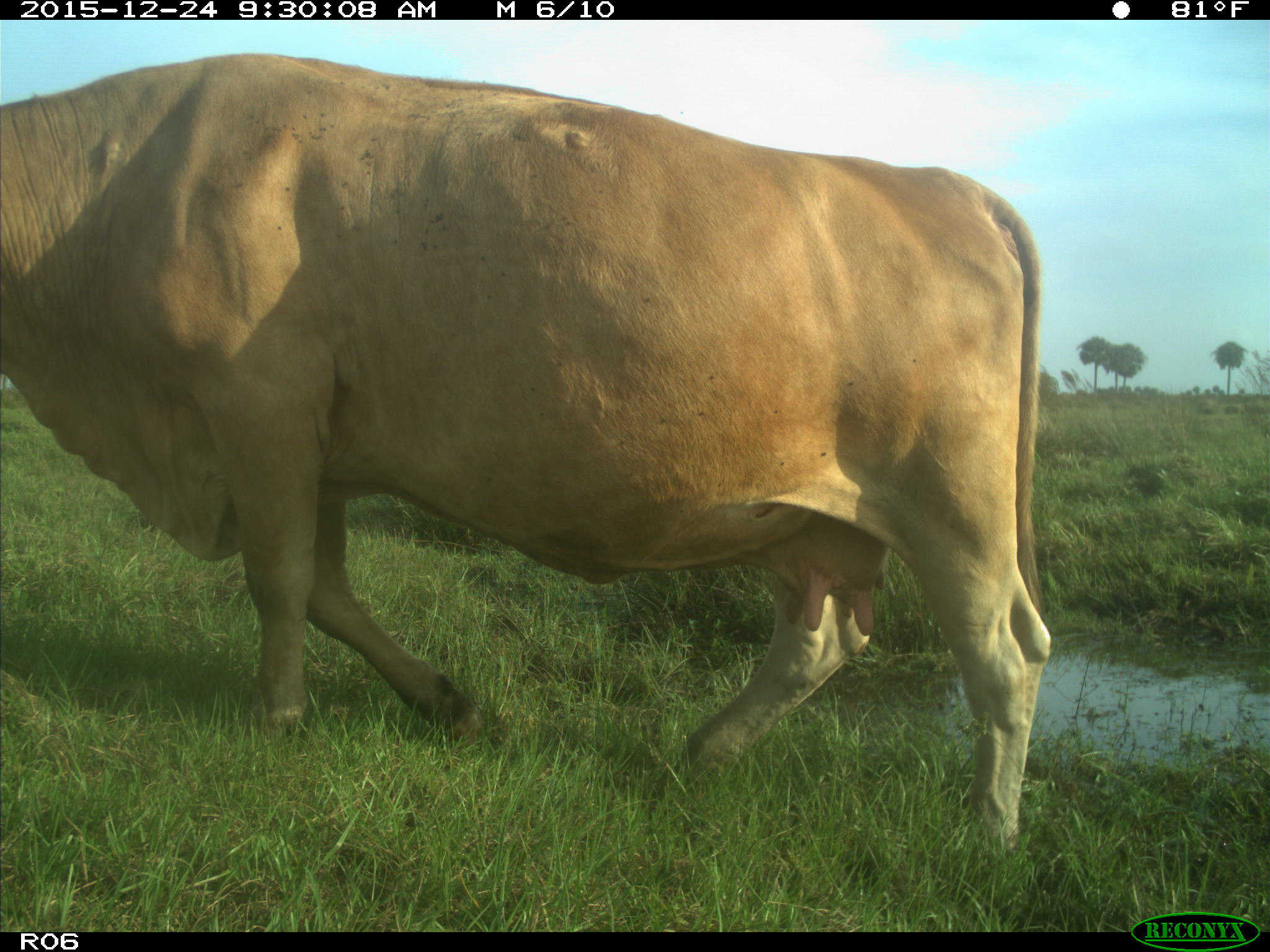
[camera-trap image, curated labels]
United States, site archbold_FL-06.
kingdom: Animalia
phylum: Chordata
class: Mammalia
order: Artiodactyla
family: Bovidae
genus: Bos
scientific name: Bos taurus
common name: domestic cow